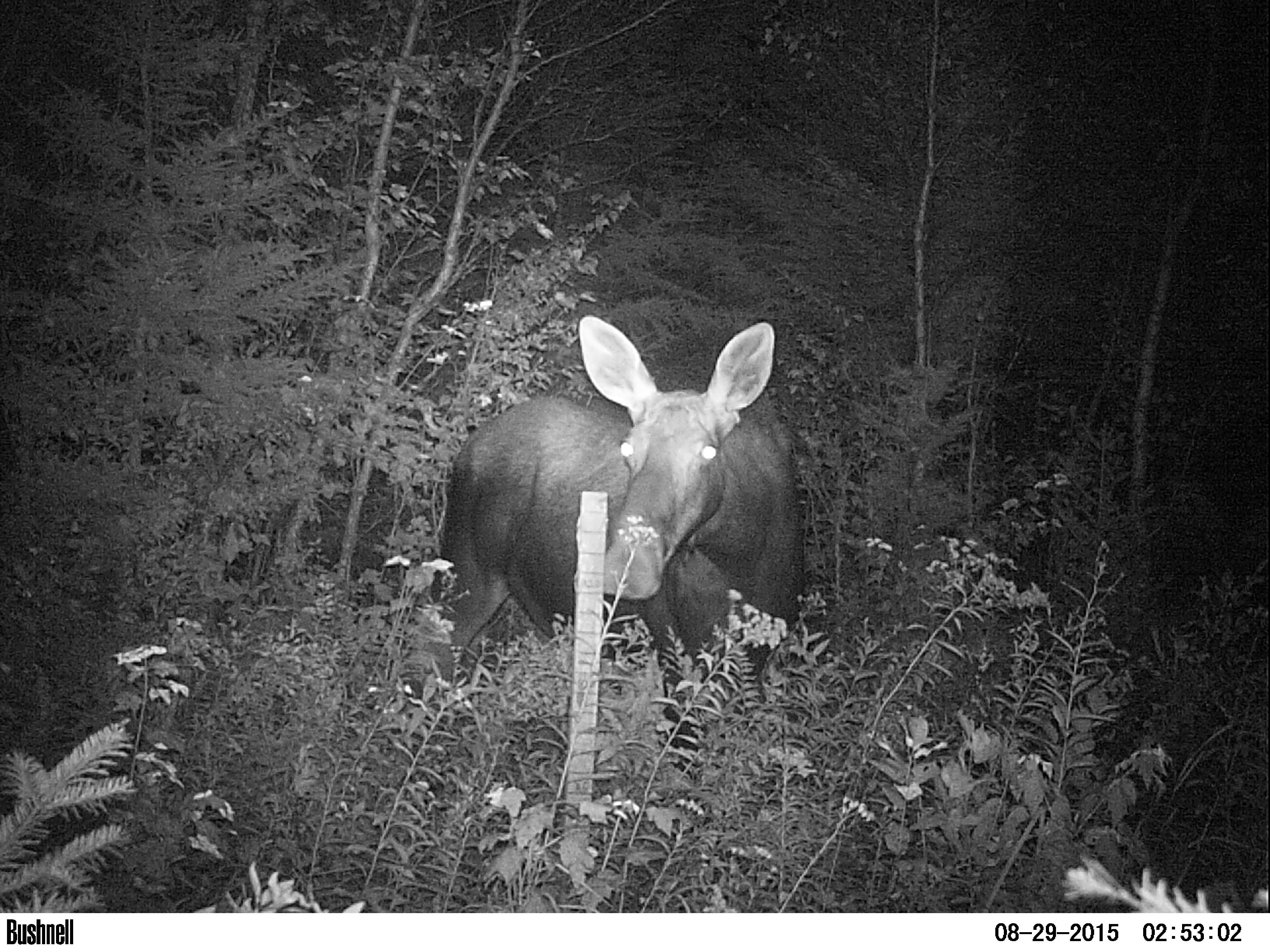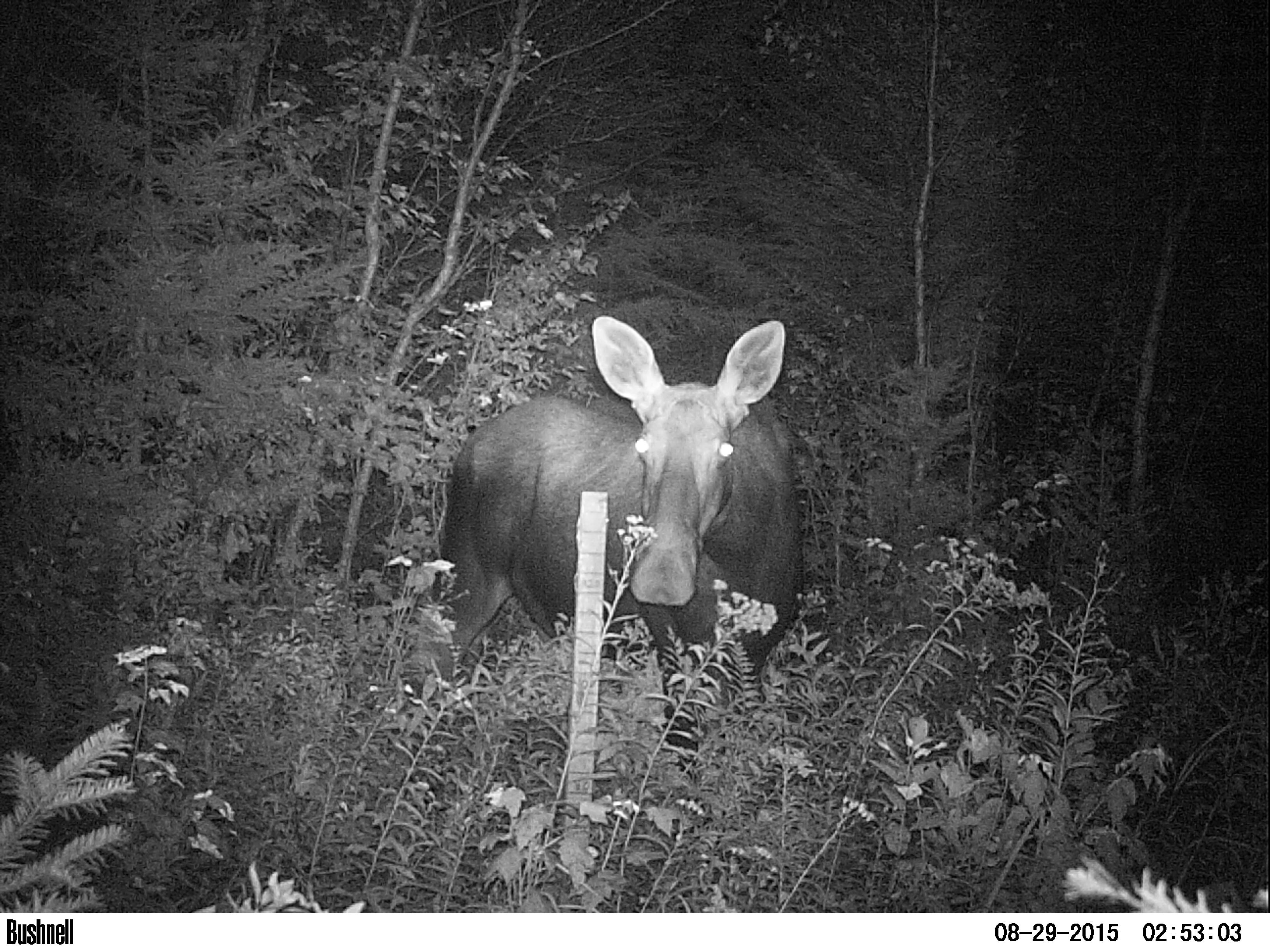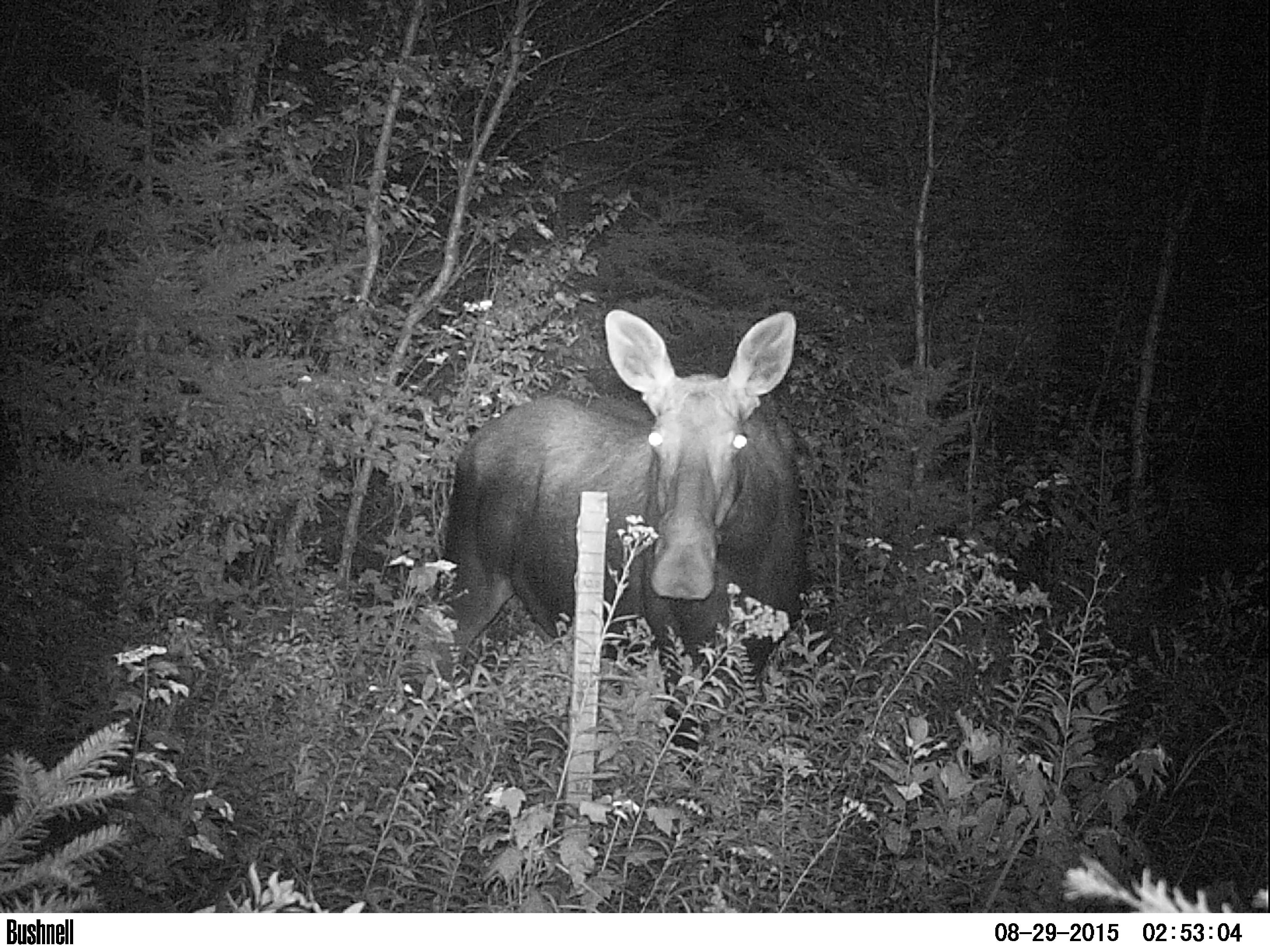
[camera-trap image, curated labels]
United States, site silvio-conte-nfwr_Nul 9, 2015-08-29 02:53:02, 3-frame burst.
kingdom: Animalia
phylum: Chordata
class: Mammalia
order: Artiodactyla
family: Cervidae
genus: Alces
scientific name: Alces alces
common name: moose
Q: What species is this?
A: Moose (Alces alces).